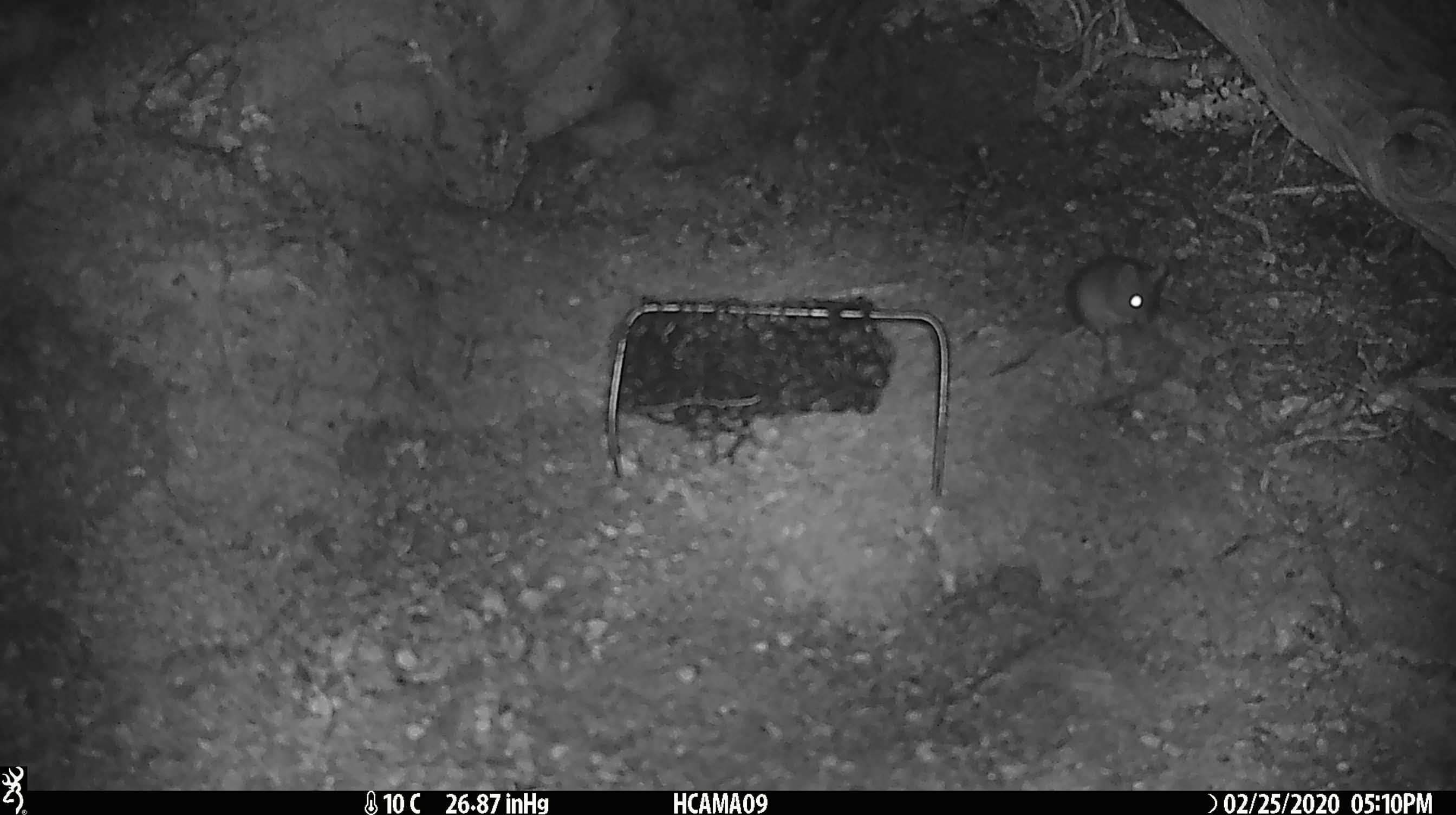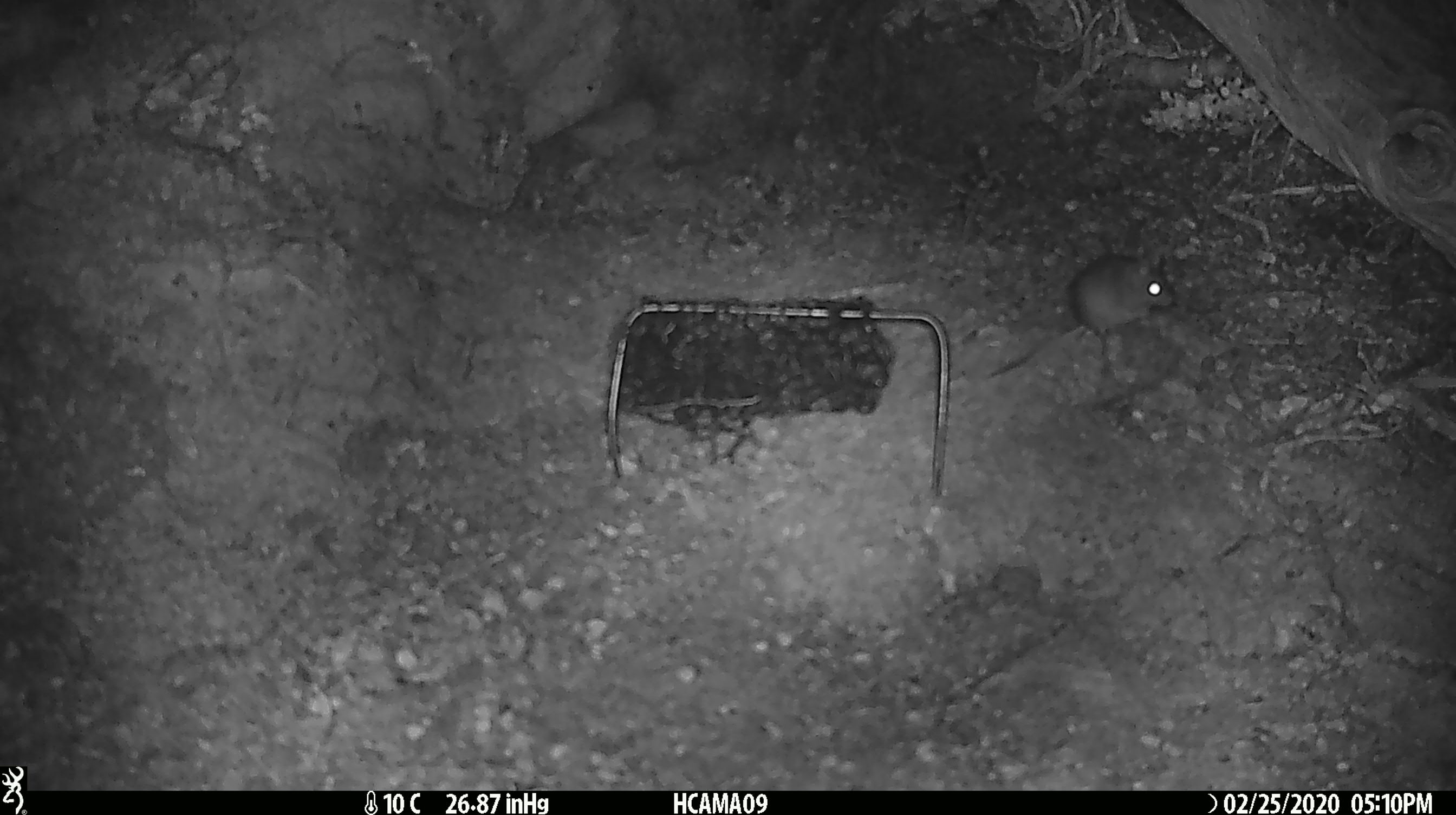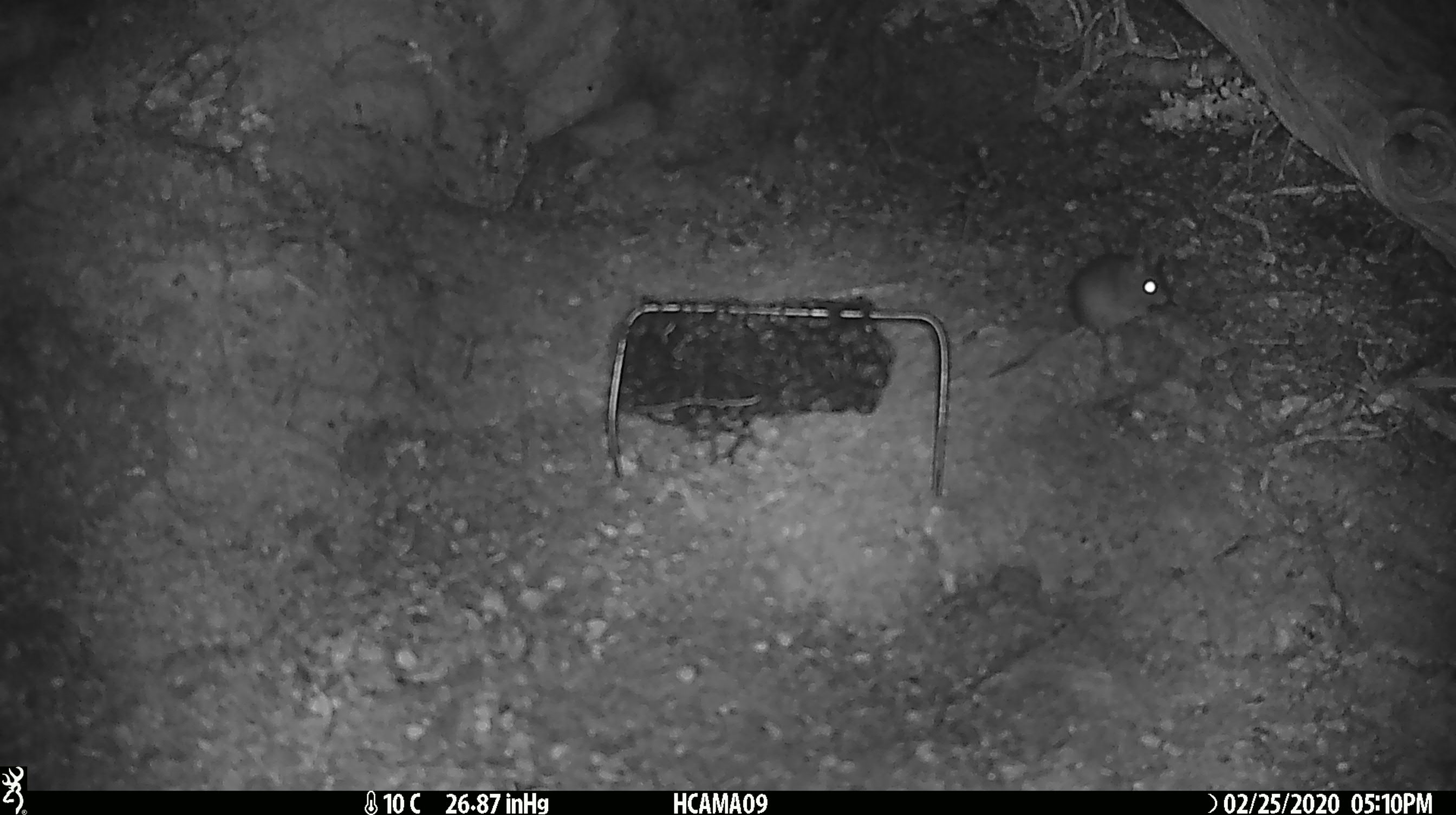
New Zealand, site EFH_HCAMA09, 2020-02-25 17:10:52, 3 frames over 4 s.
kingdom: Animalia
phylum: Chordata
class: Mammalia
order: Rodentia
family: Muridae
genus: Mus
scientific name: Mus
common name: mouse